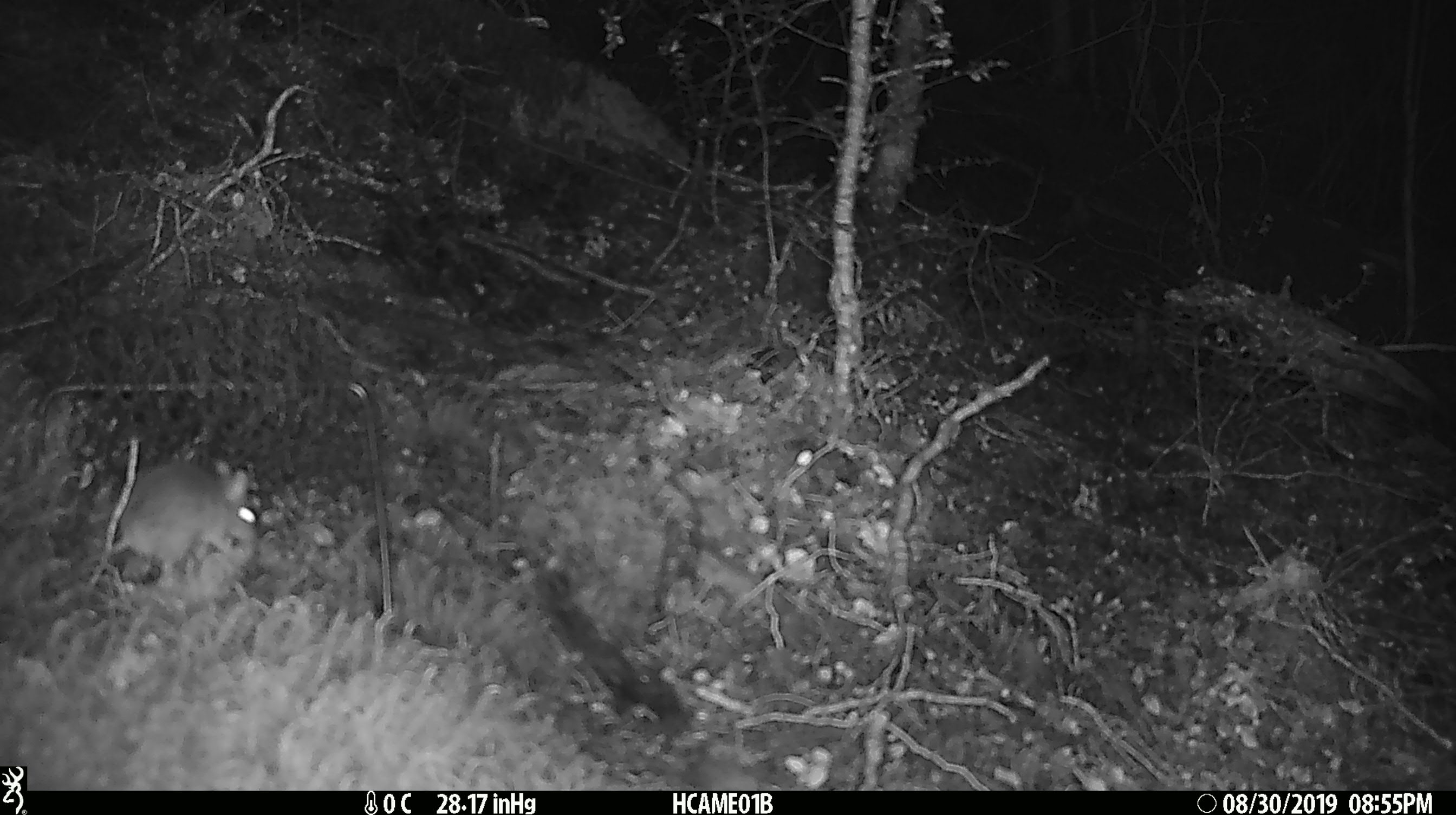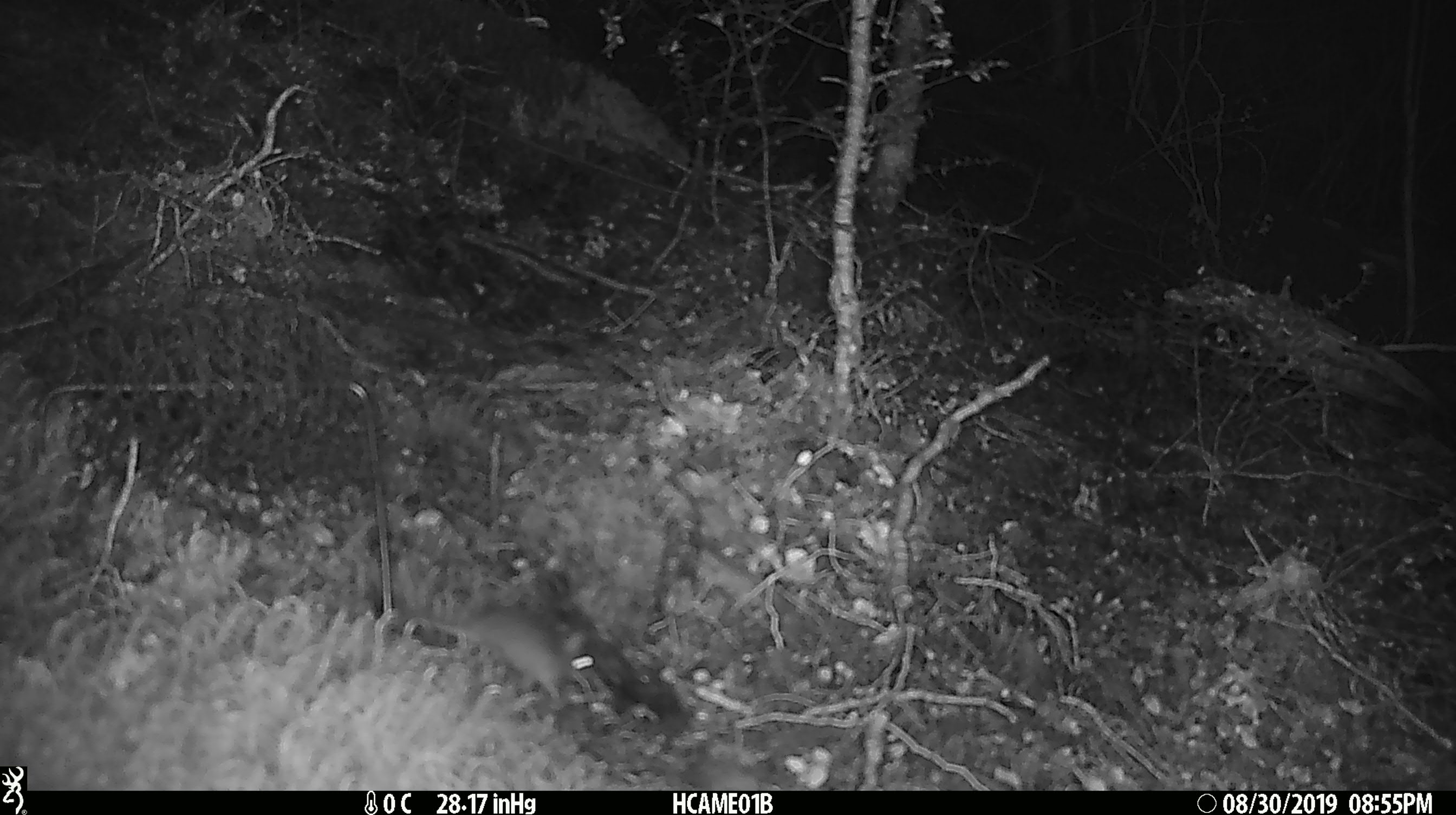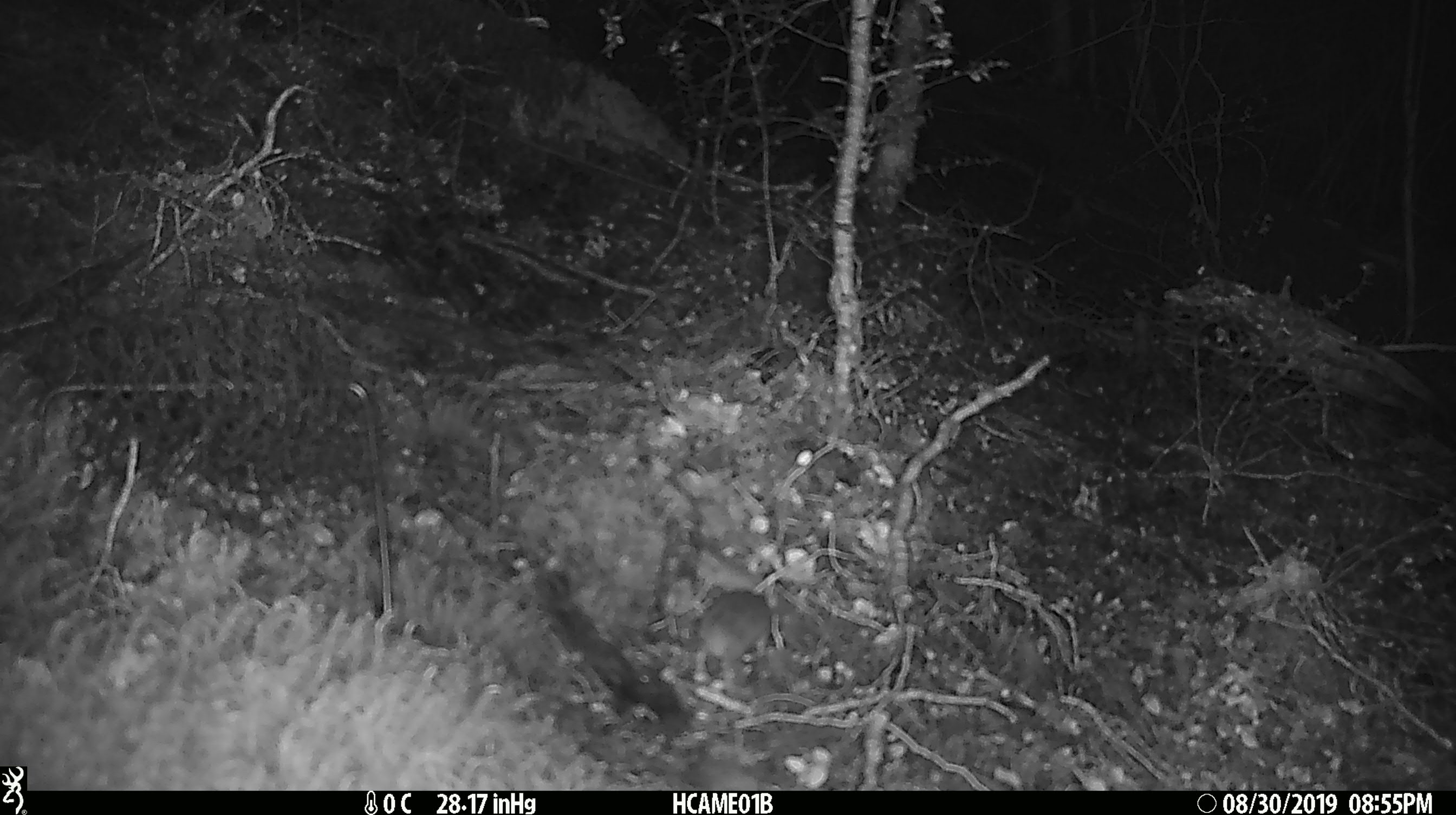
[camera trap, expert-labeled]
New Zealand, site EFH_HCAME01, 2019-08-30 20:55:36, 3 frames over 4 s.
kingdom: Animalia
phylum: Chordata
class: Mammalia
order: Rodentia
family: Muridae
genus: Mus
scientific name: Mus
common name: mouse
Mouse (Mus).